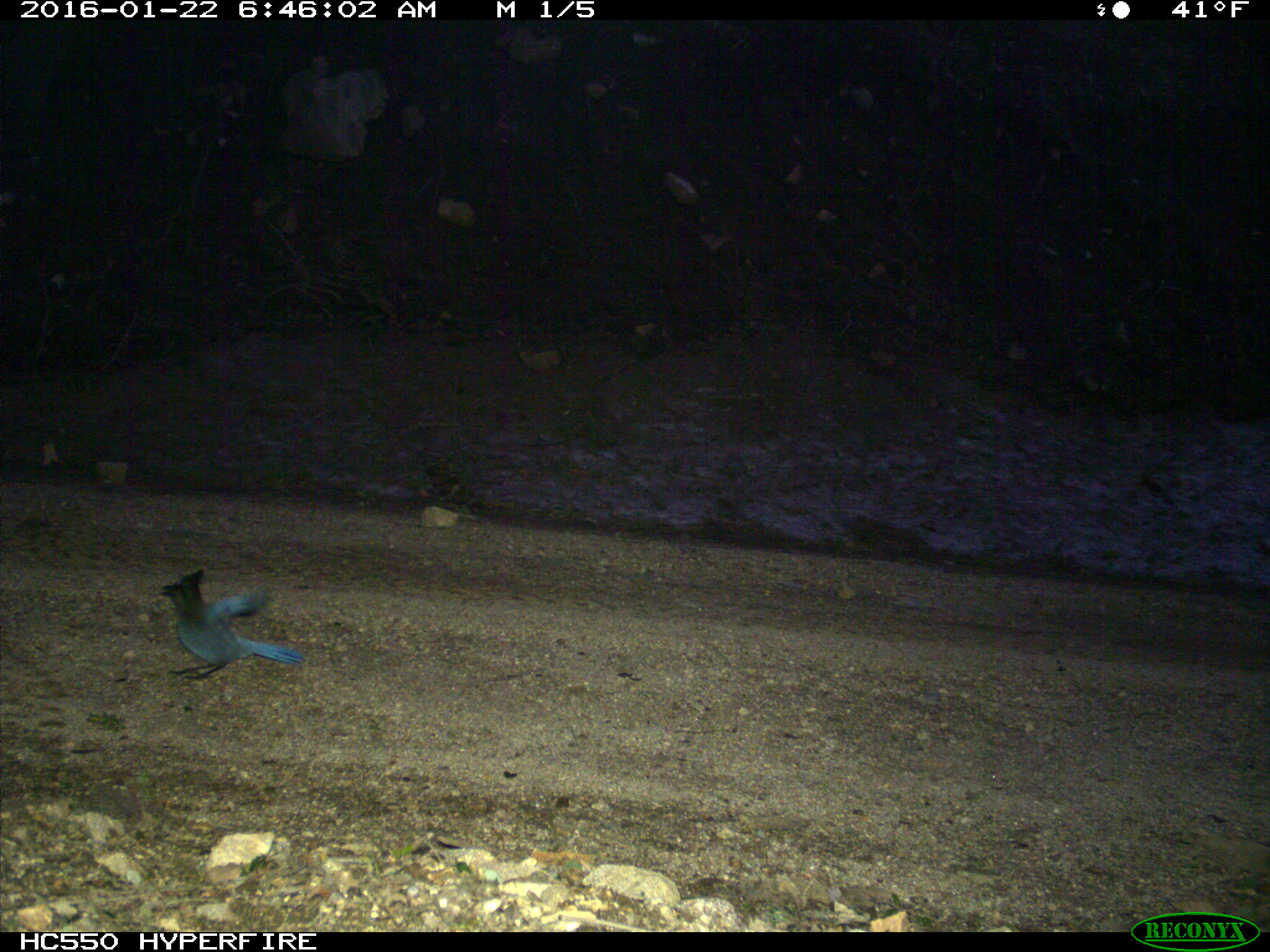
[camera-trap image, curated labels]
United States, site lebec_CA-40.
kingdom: Animalia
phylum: Chordata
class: Aves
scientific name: Aves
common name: birds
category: unidentified bird